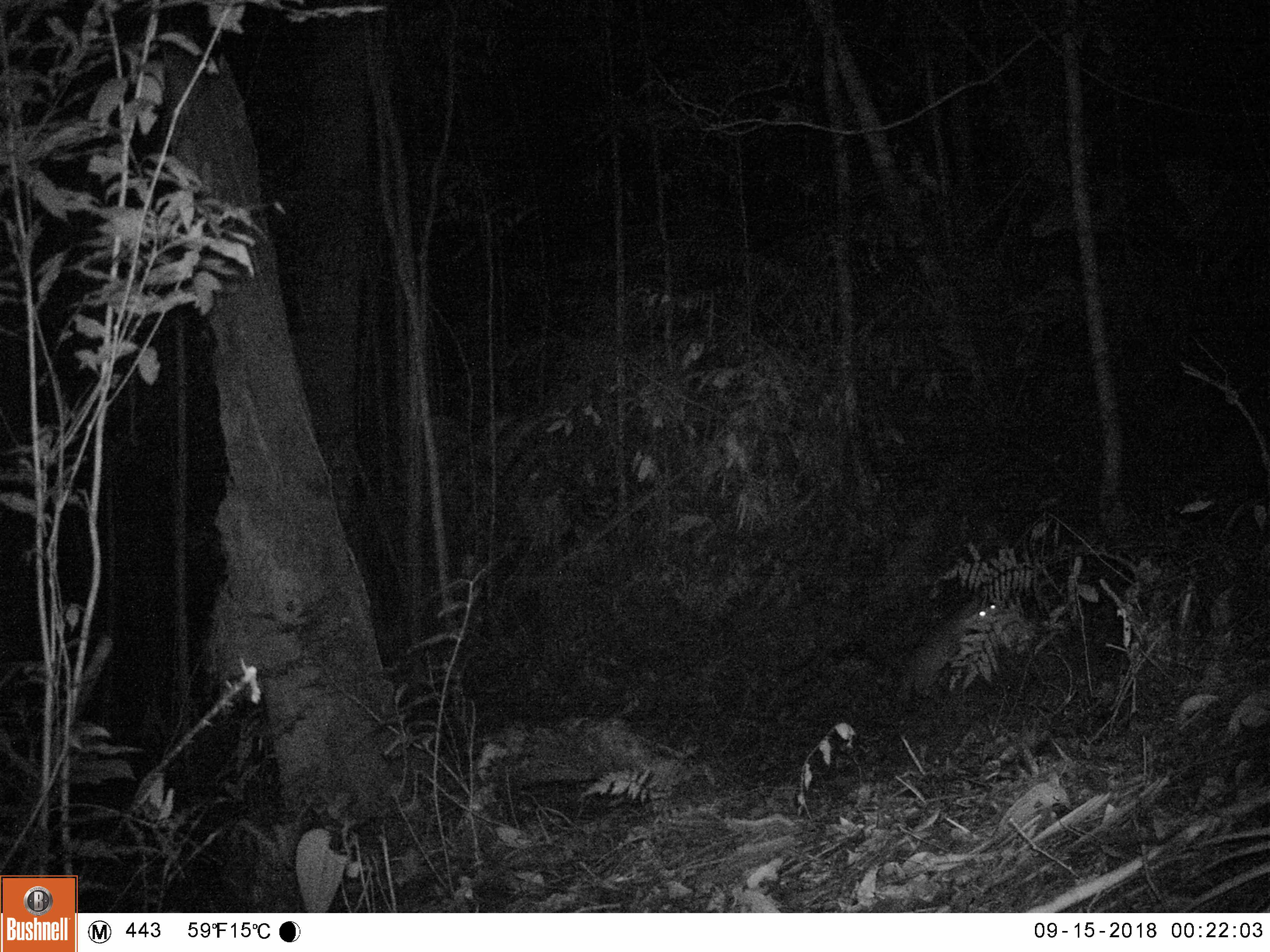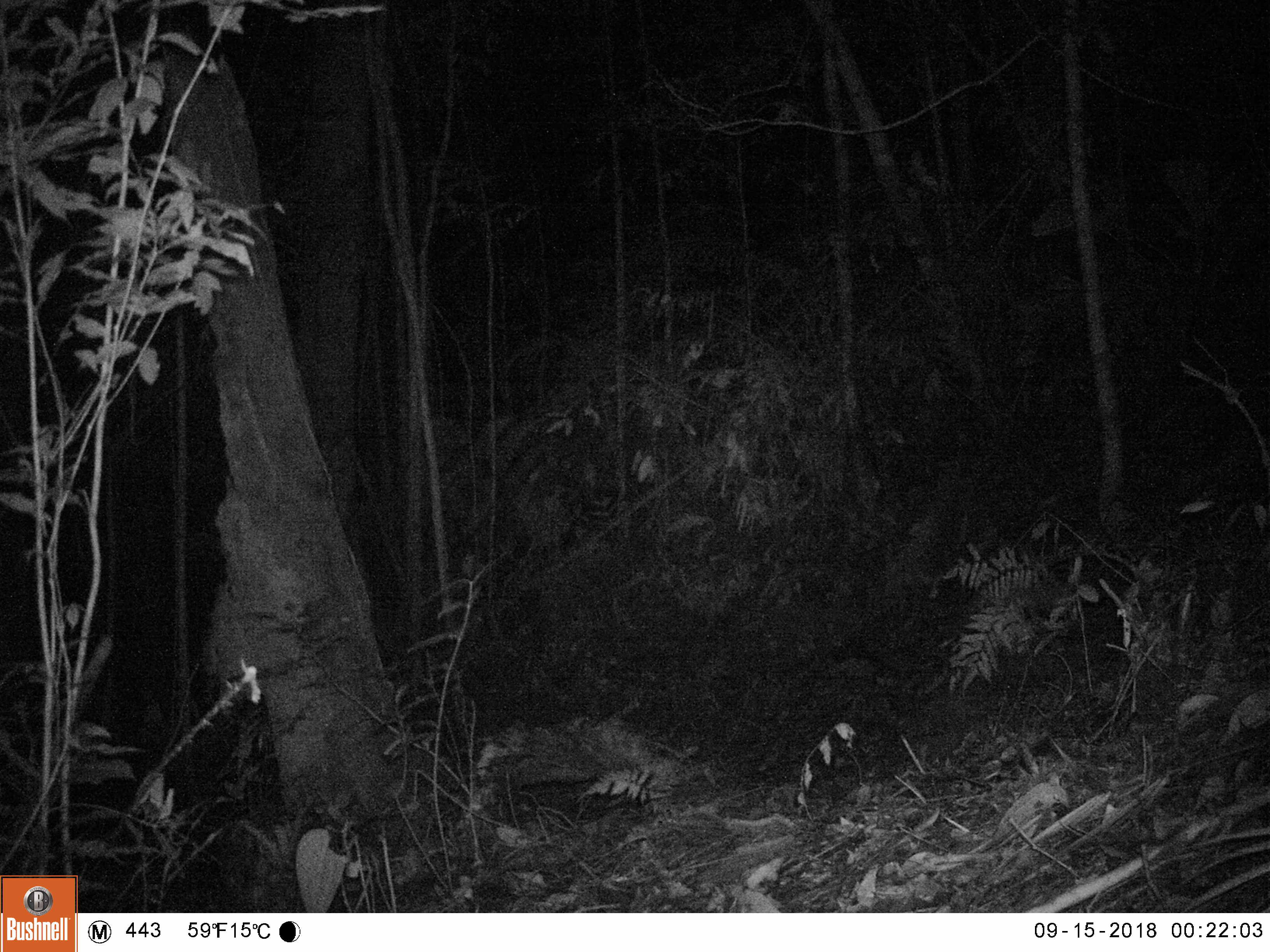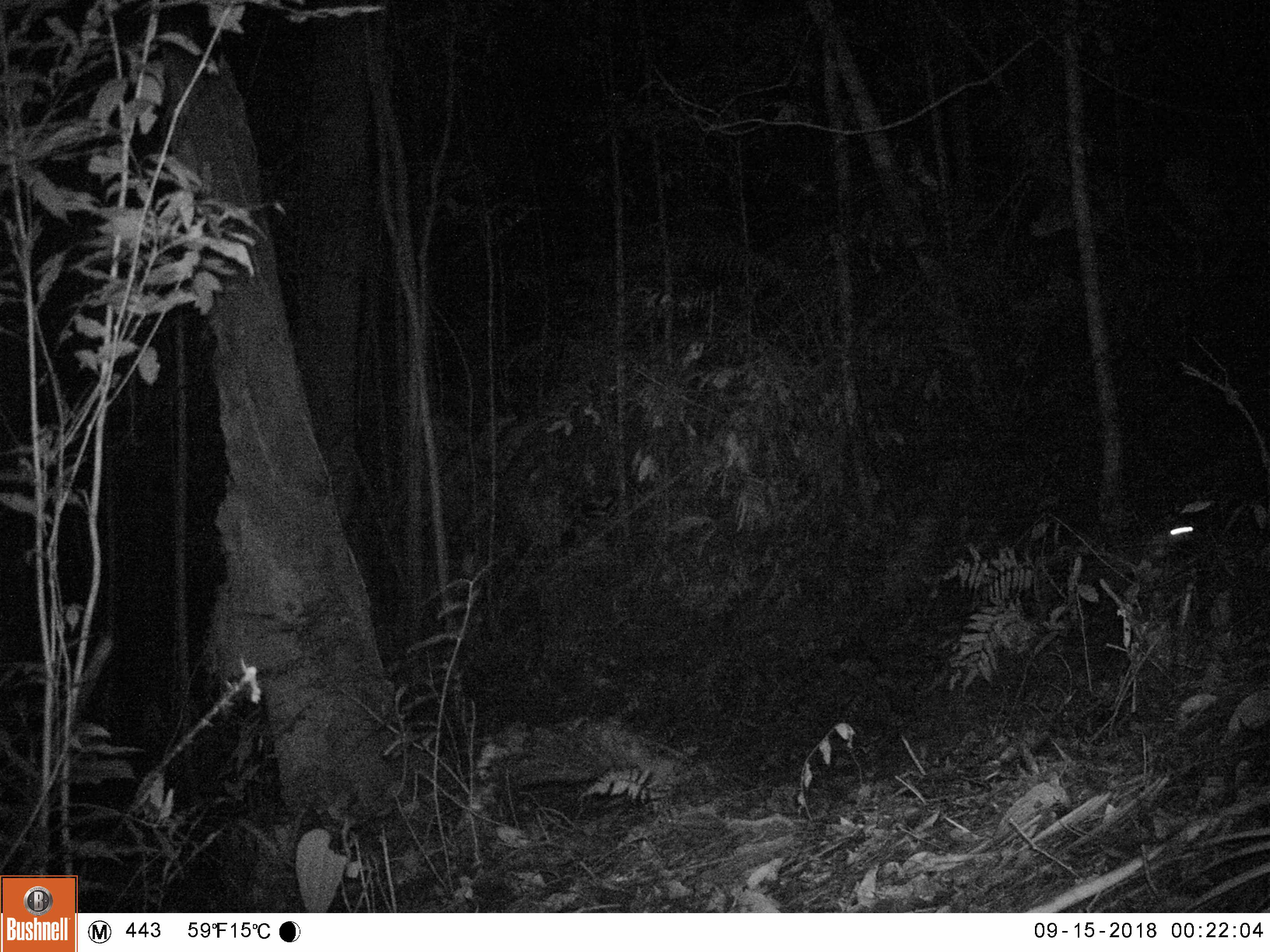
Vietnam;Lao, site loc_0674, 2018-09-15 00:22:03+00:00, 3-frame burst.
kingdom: Animalia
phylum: Chordata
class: Mammalia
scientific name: Mammalia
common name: mammal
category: unidentified small mammal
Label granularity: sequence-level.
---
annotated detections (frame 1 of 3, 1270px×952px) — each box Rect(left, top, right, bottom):
unidentified small mammal: Rect(902, 598, 998, 699)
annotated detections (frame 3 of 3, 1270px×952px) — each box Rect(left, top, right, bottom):
unidentified small mammal: Rect(1144, 522, 1195, 566)